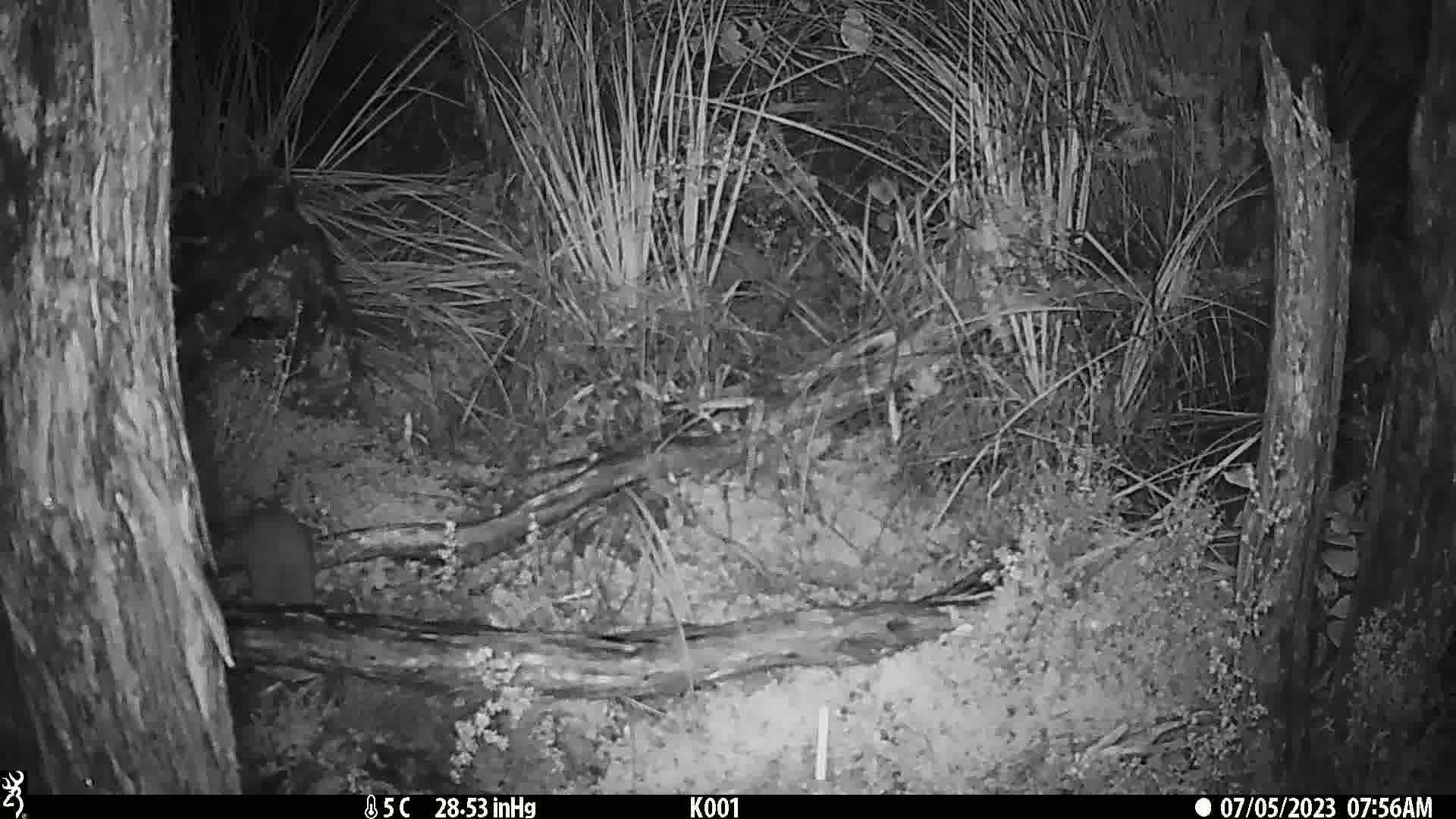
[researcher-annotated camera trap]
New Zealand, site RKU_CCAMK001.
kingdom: Animalia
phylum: Chordata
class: Mammalia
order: Rodentia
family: Muridae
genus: Rattus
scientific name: Rattus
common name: rat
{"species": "rat (Rattus)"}